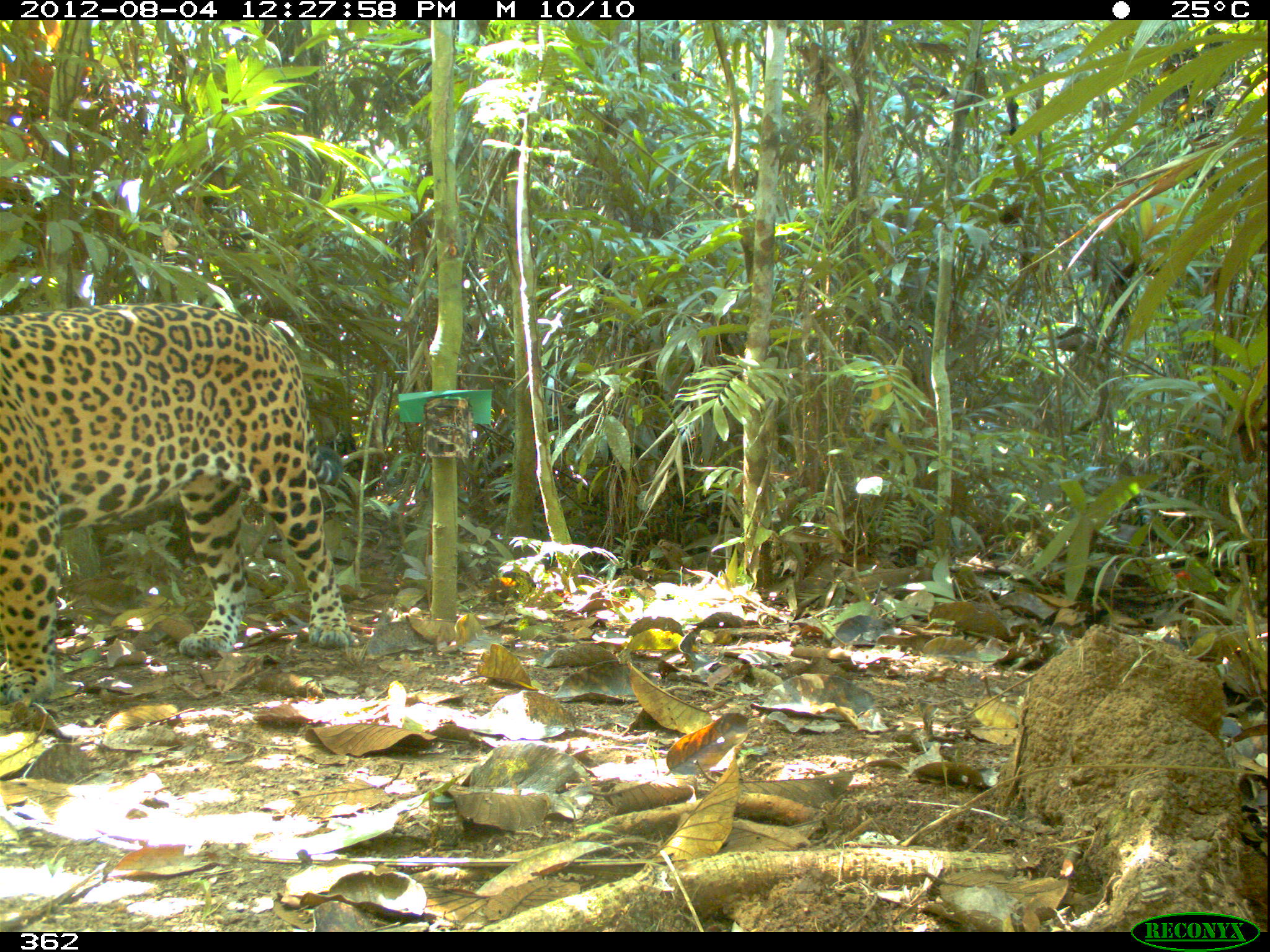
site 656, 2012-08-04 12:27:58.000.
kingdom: Animalia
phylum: Chordata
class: Mammalia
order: Carnivora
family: Felidae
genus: Panthera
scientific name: Panthera onca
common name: jaguar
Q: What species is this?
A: Panthera onca (jaguar).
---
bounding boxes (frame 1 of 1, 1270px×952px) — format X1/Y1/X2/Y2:
panthera onca: 0/296/349/708